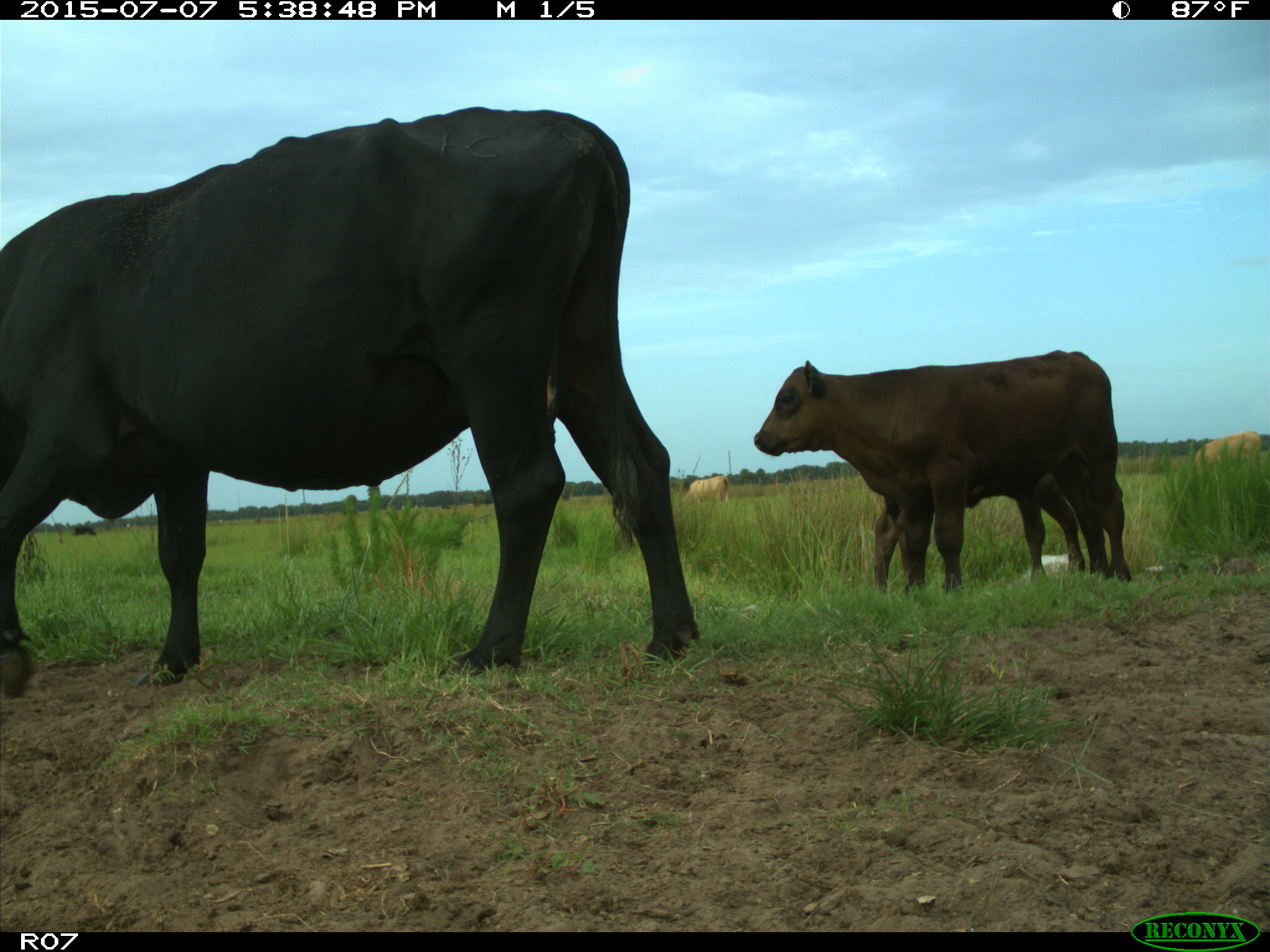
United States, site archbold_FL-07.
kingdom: Animalia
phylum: Chordata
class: Mammalia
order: Artiodactyla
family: Bovidae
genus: Bos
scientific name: Bos taurus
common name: domestic cow